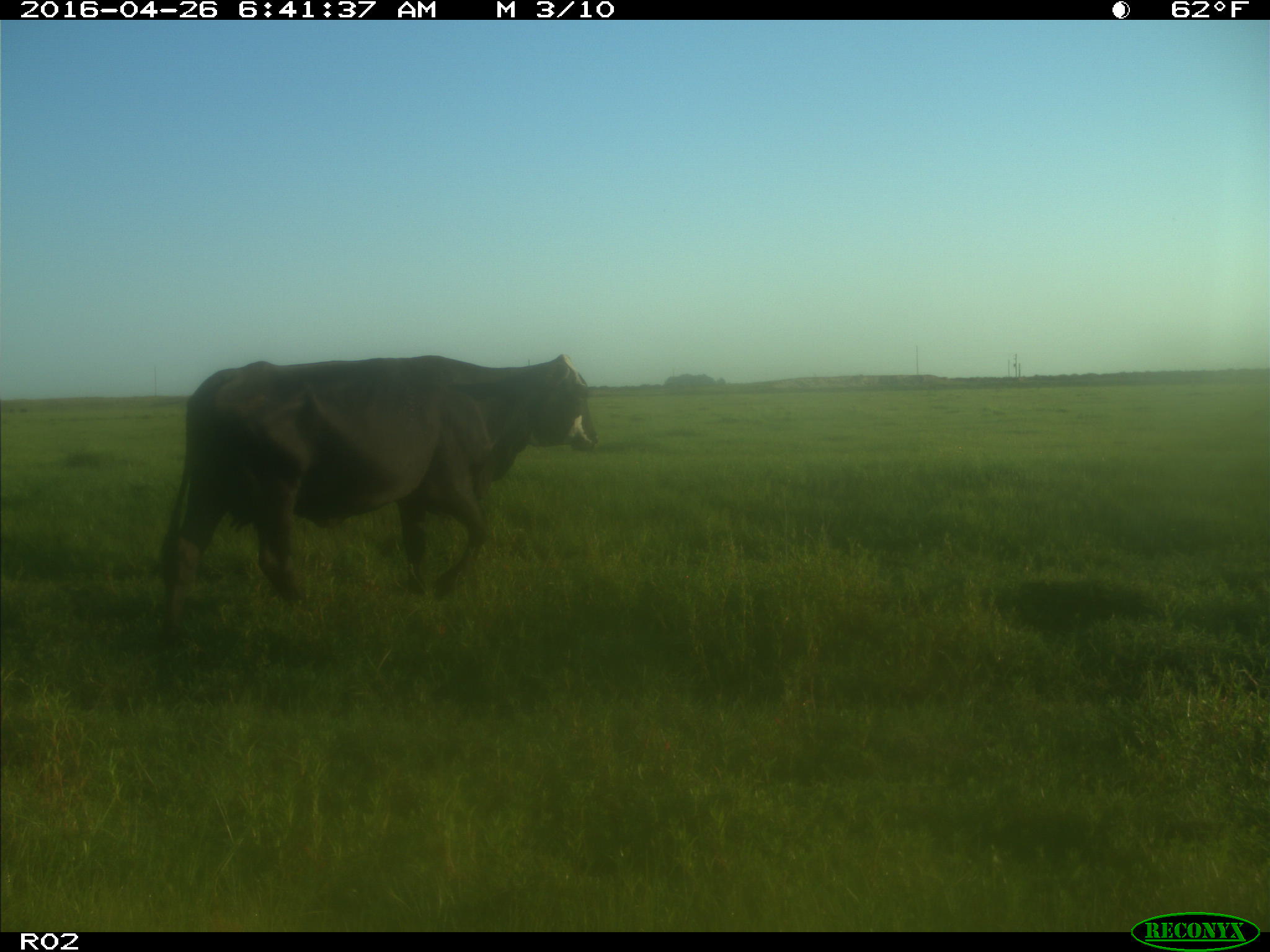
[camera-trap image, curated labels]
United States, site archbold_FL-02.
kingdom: Animalia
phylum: Chordata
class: Mammalia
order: Artiodactyla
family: Bovidae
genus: Bos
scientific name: Bos taurus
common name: domestic cow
Bos taurus (domestic cow).